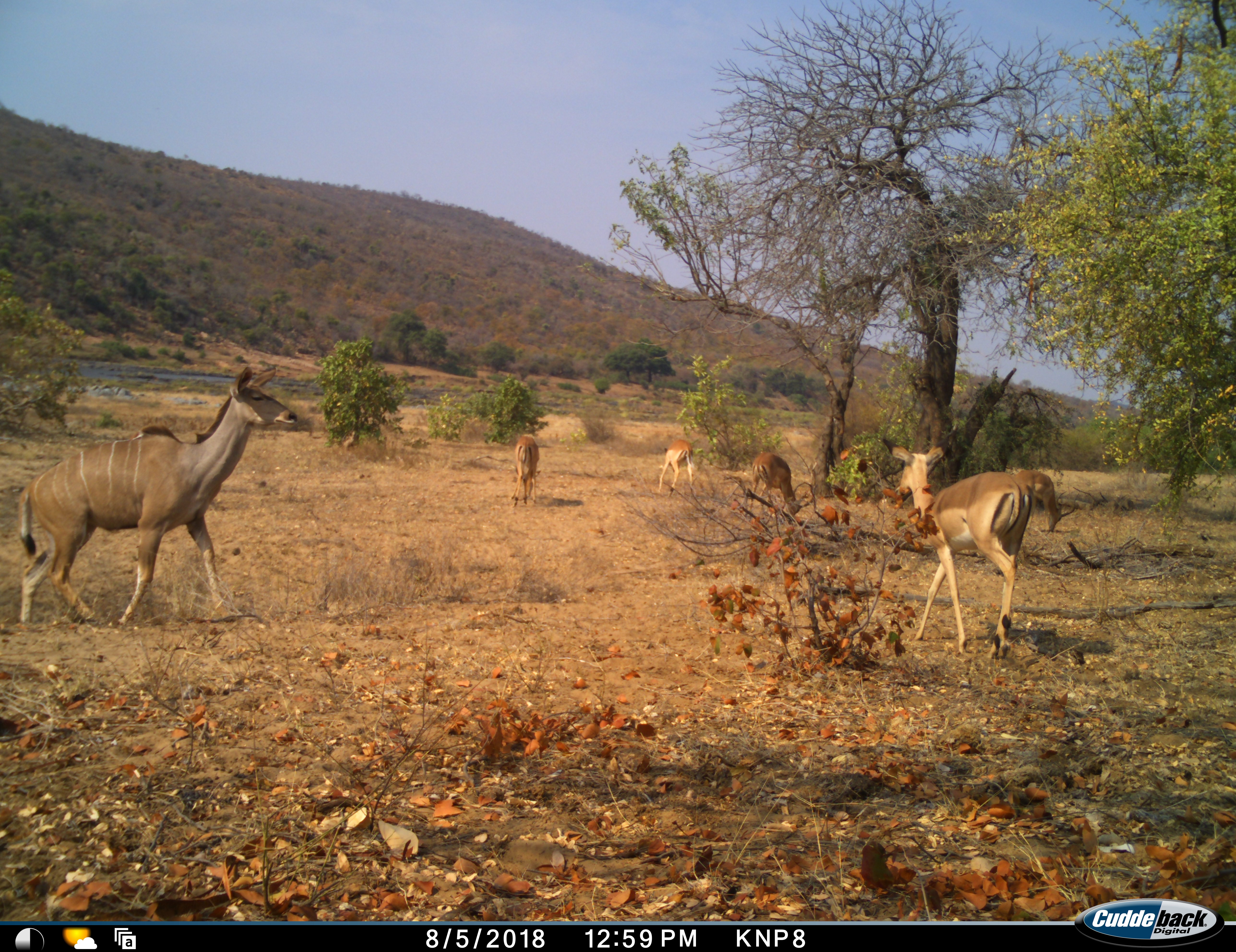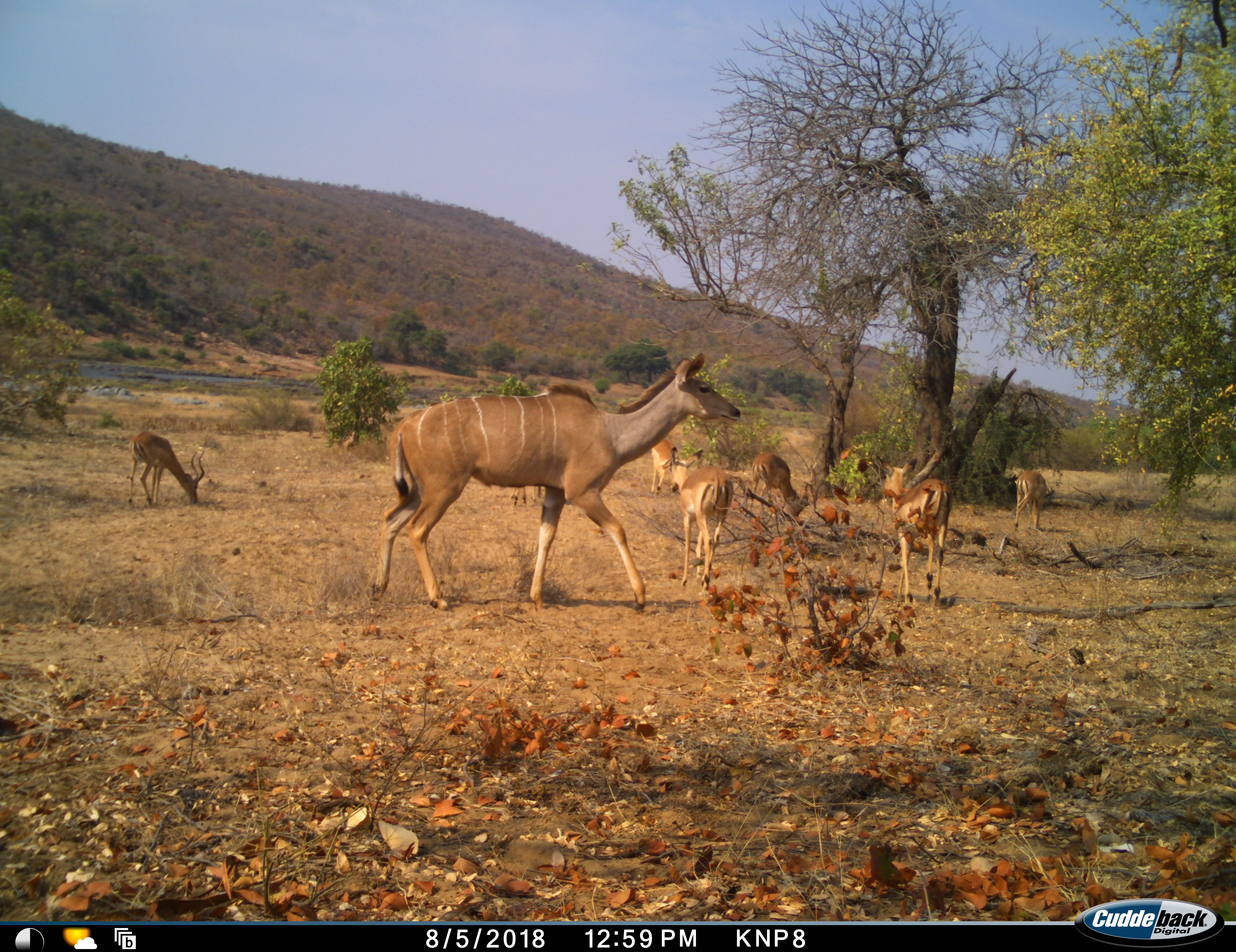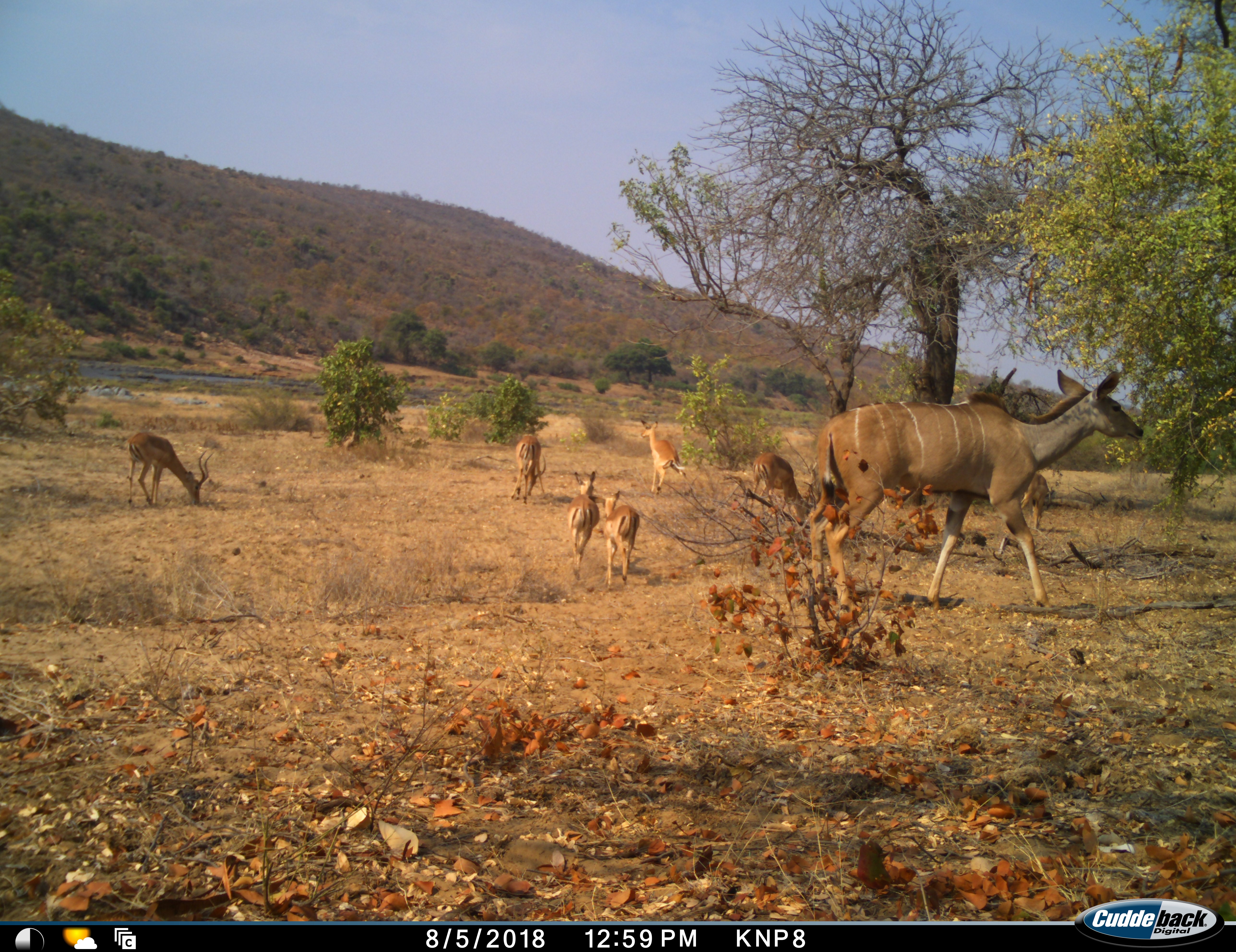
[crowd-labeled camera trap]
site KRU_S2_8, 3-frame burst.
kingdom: Animalia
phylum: Chordata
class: Mammalia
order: Artiodactyla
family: Bovidae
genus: Aepyceros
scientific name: Aepyceros melampus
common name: impala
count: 6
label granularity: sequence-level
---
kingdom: Animalia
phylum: Chordata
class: Mammalia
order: Artiodactyla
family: Bovidae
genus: Tragelaphus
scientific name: Tragelaphus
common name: kudu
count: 1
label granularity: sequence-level